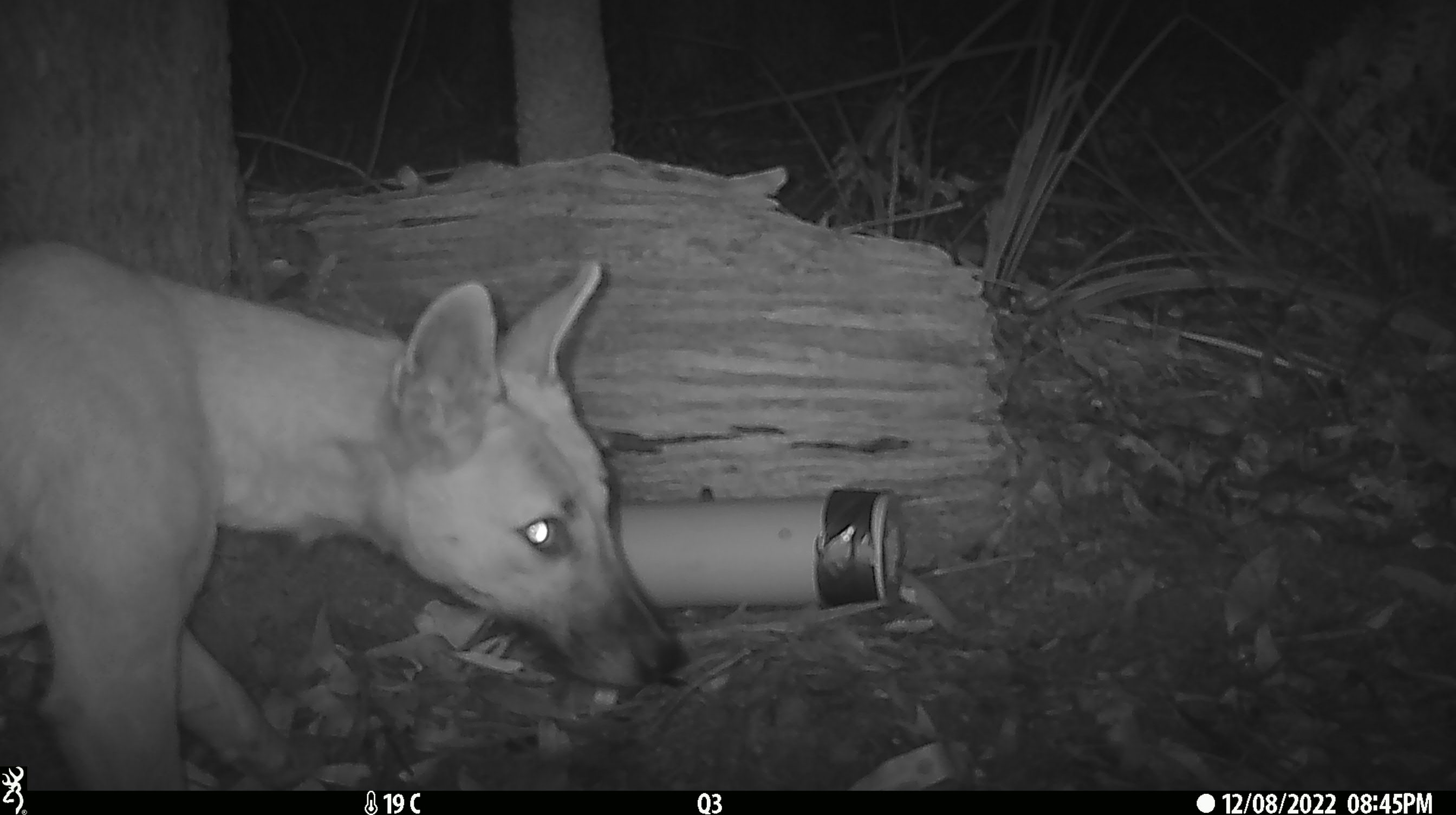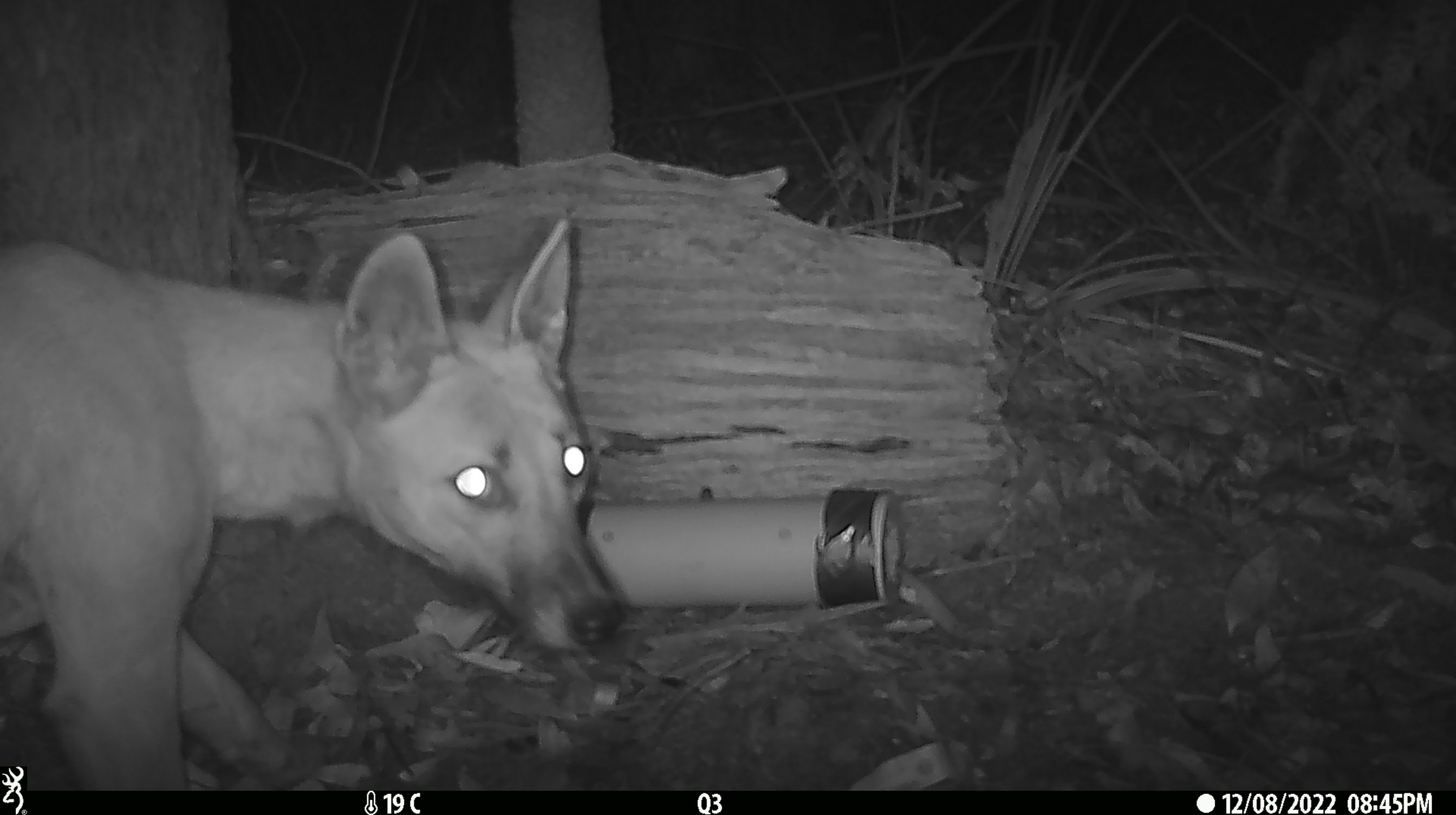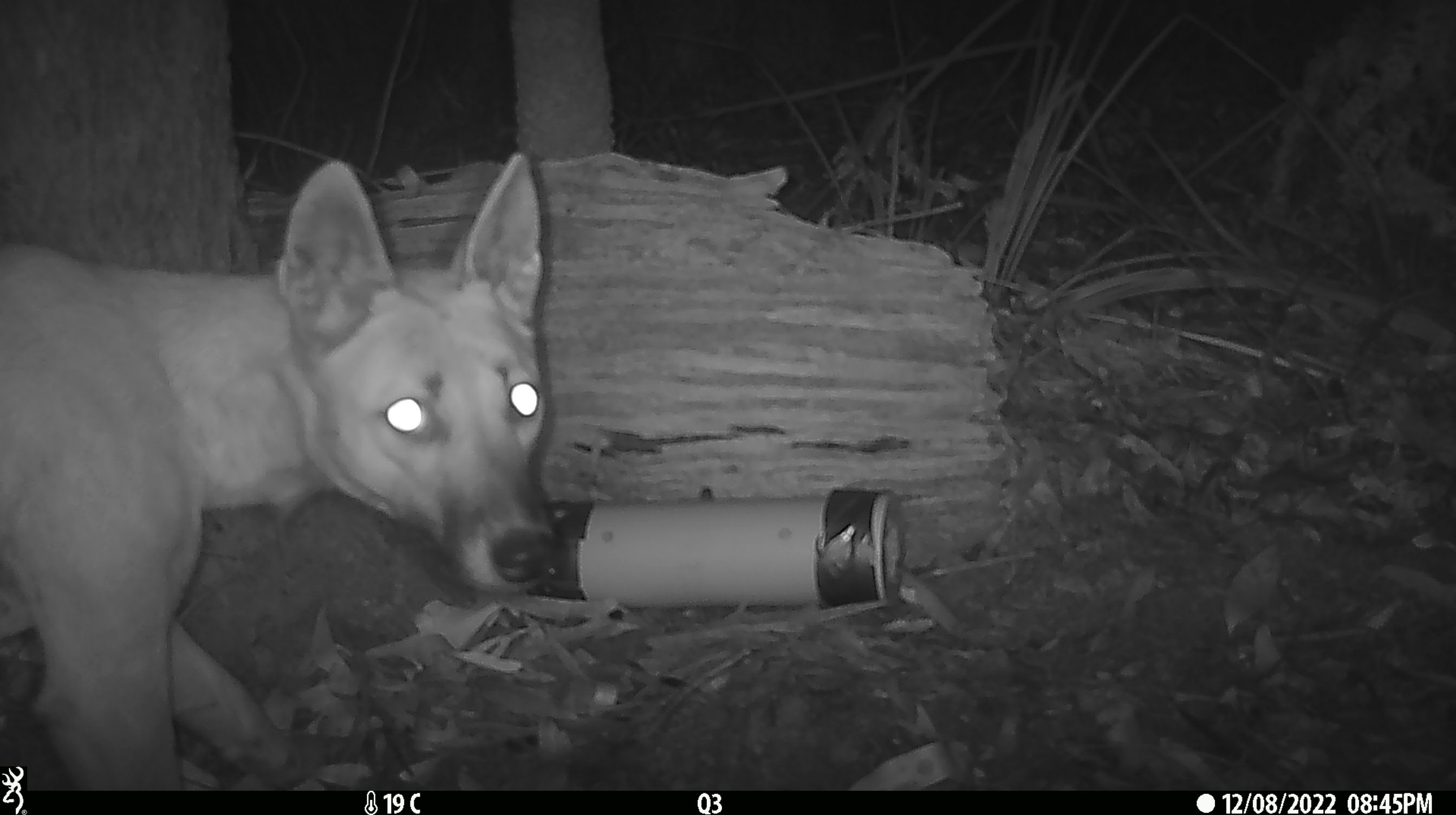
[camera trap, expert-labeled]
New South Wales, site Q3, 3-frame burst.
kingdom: Animalia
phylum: Chordata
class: Mammalia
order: Carnivora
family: Canidae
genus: Canis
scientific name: Canis familiaris dingo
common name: dingo